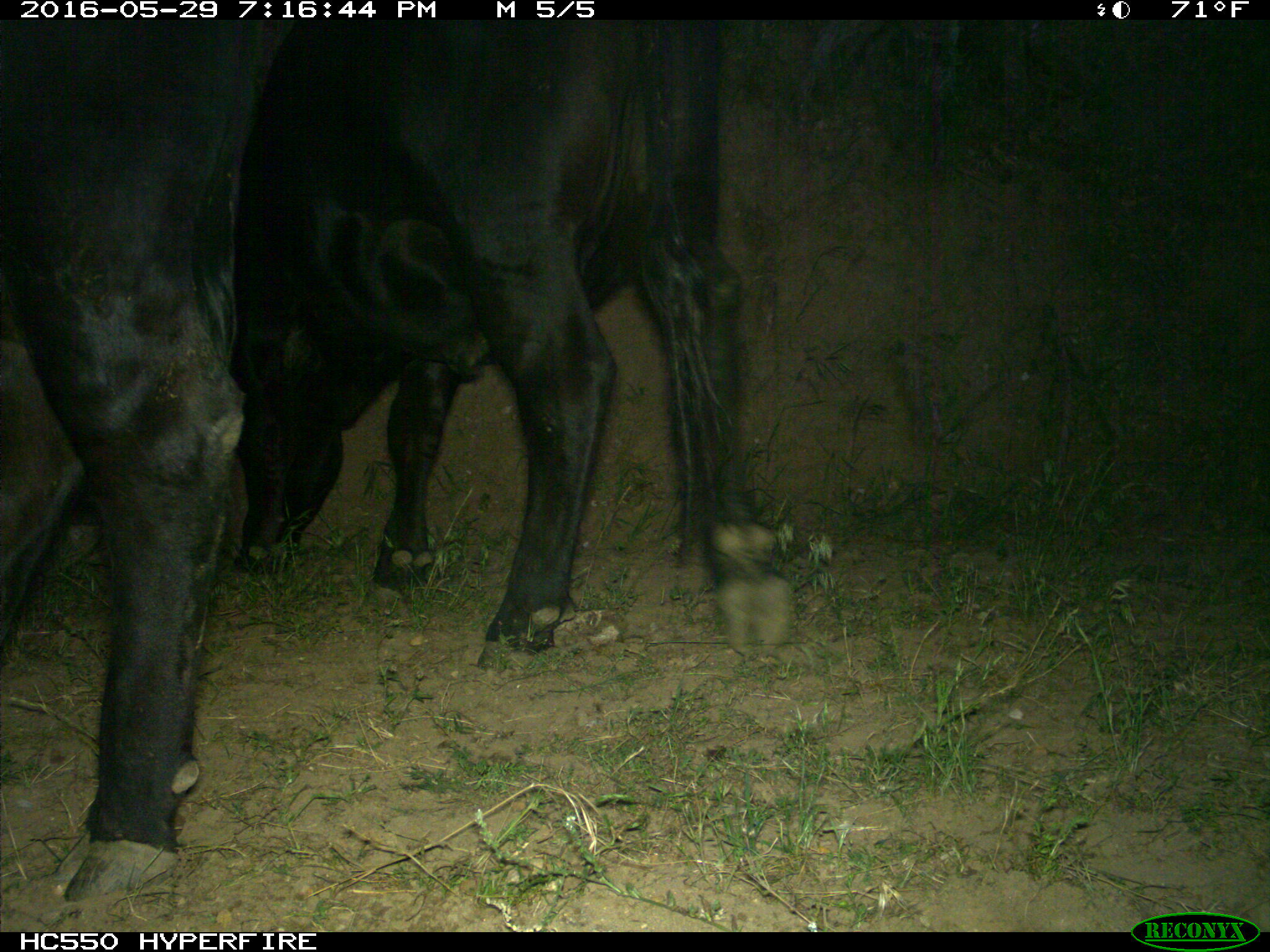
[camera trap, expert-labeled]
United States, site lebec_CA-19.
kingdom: Animalia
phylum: Chordata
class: Mammalia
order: Artiodactyla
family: Bovidae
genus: Bos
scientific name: Bos taurus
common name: domestic cow